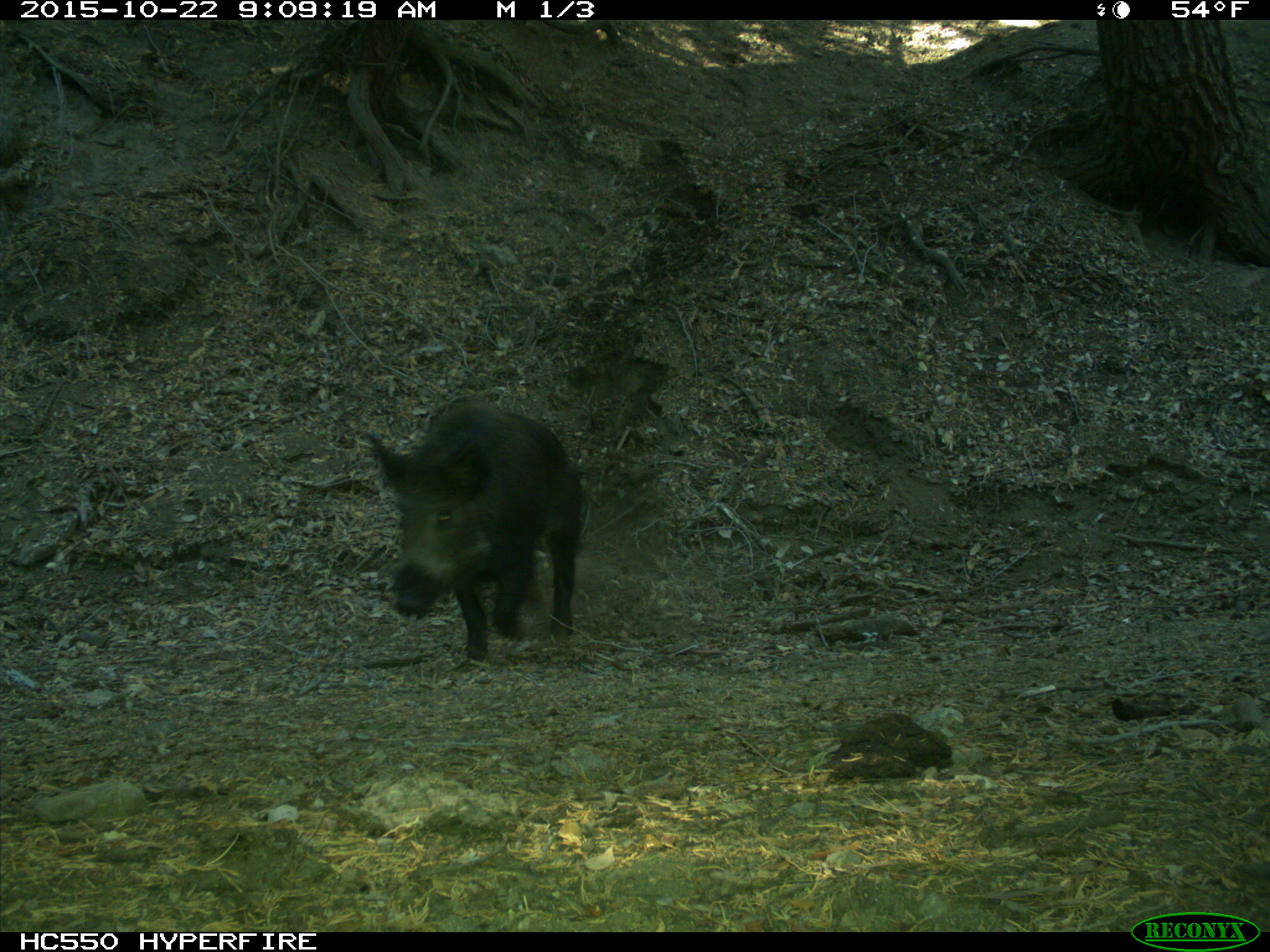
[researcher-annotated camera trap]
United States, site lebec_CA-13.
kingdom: Animalia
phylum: Chordata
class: Mammalia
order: Artiodactyla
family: Suidae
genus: Sus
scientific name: Sus scrofa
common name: wild boar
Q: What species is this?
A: Sus scrofa (wild boar).